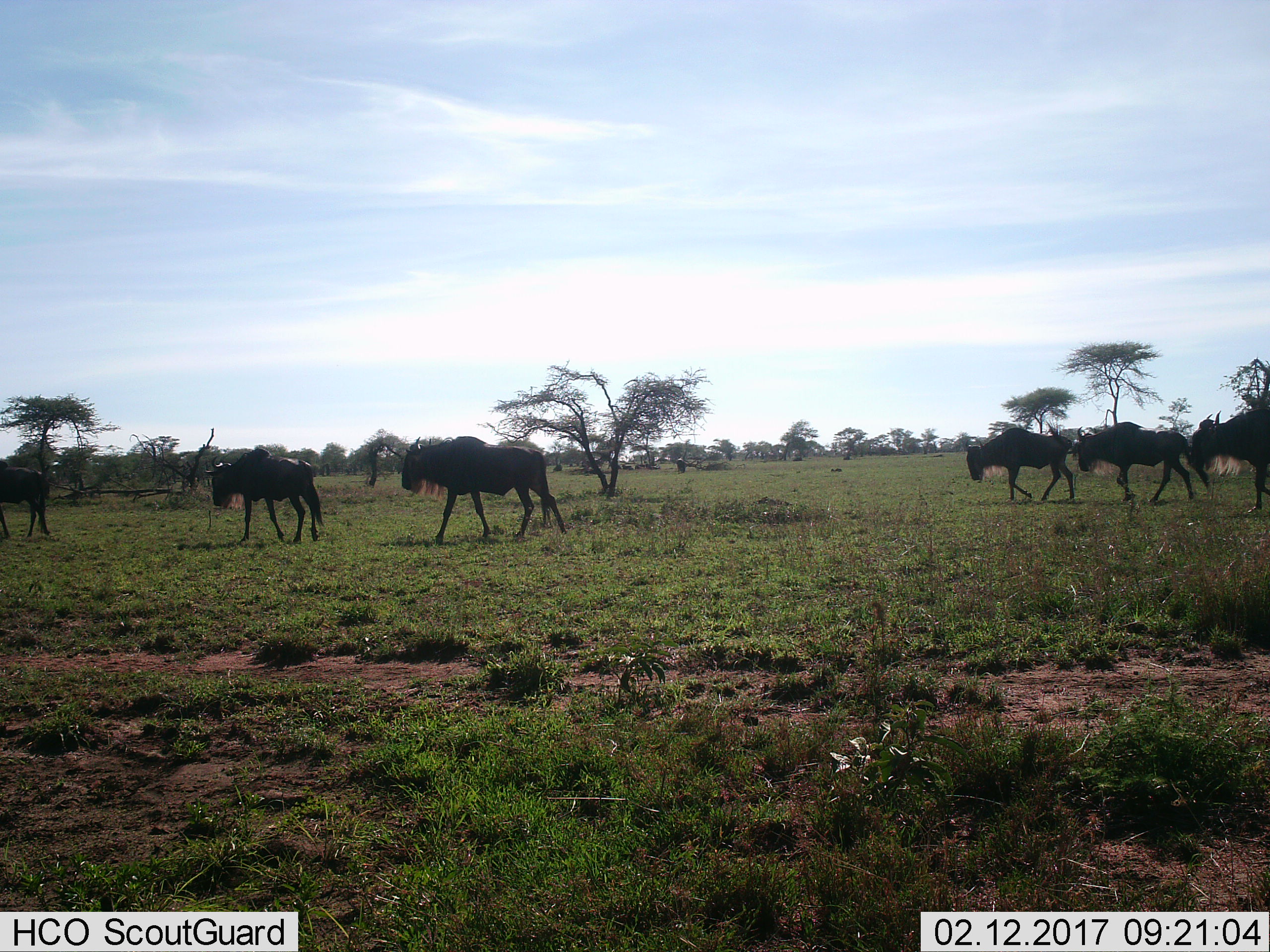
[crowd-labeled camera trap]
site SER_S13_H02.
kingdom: Animalia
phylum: Chordata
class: Mammalia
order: Artiodactyla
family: Bovidae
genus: Connochaetes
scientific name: Connochaetes taurinus taurinus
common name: blue wildebeest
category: wildebeestblue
Wildebeestblue (blue wildebeest) (Connochaetes taurinus taurinus), count 6. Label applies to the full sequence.